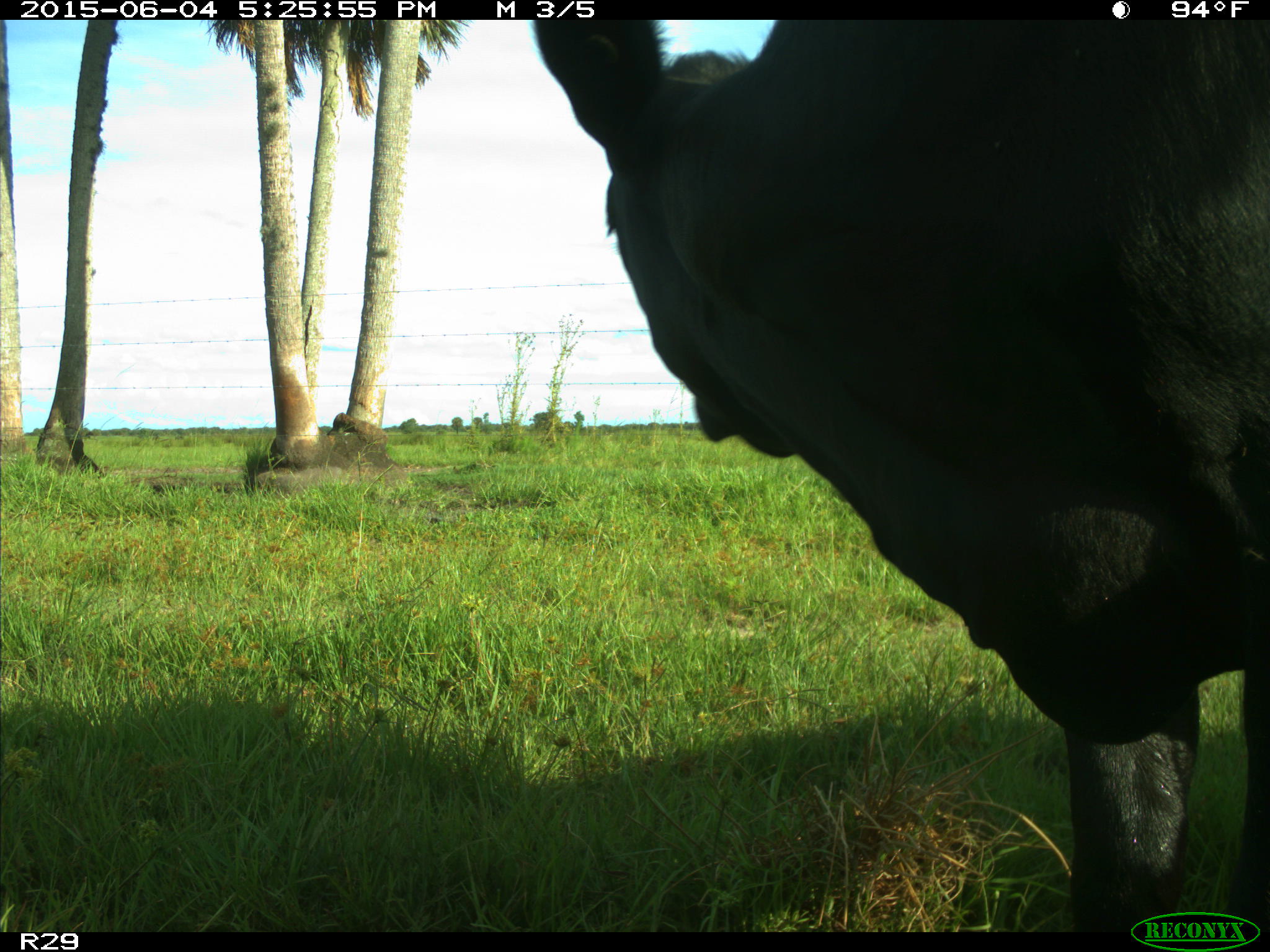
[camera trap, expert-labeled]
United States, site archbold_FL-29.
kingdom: Animalia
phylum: Chordata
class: Mammalia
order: Artiodactyla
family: Bovidae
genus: Bos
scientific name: Bos taurus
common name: domestic cow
Bos taurus (domestic cow).